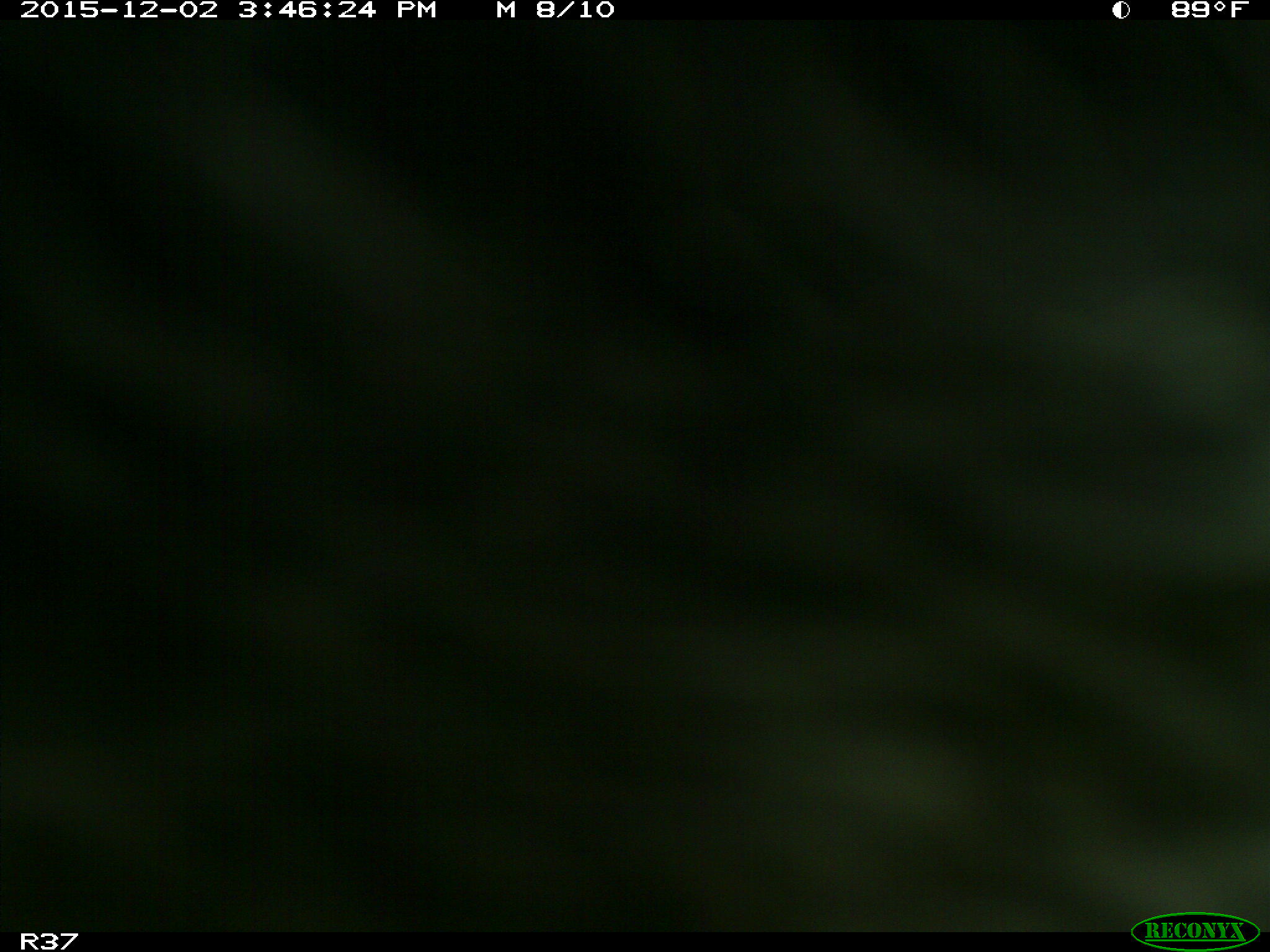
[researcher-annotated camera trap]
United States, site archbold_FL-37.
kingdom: Animalia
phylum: Chordata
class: Mammalia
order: Artiodactyla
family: Bovidae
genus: Bos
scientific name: Bos taurus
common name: domestic cow